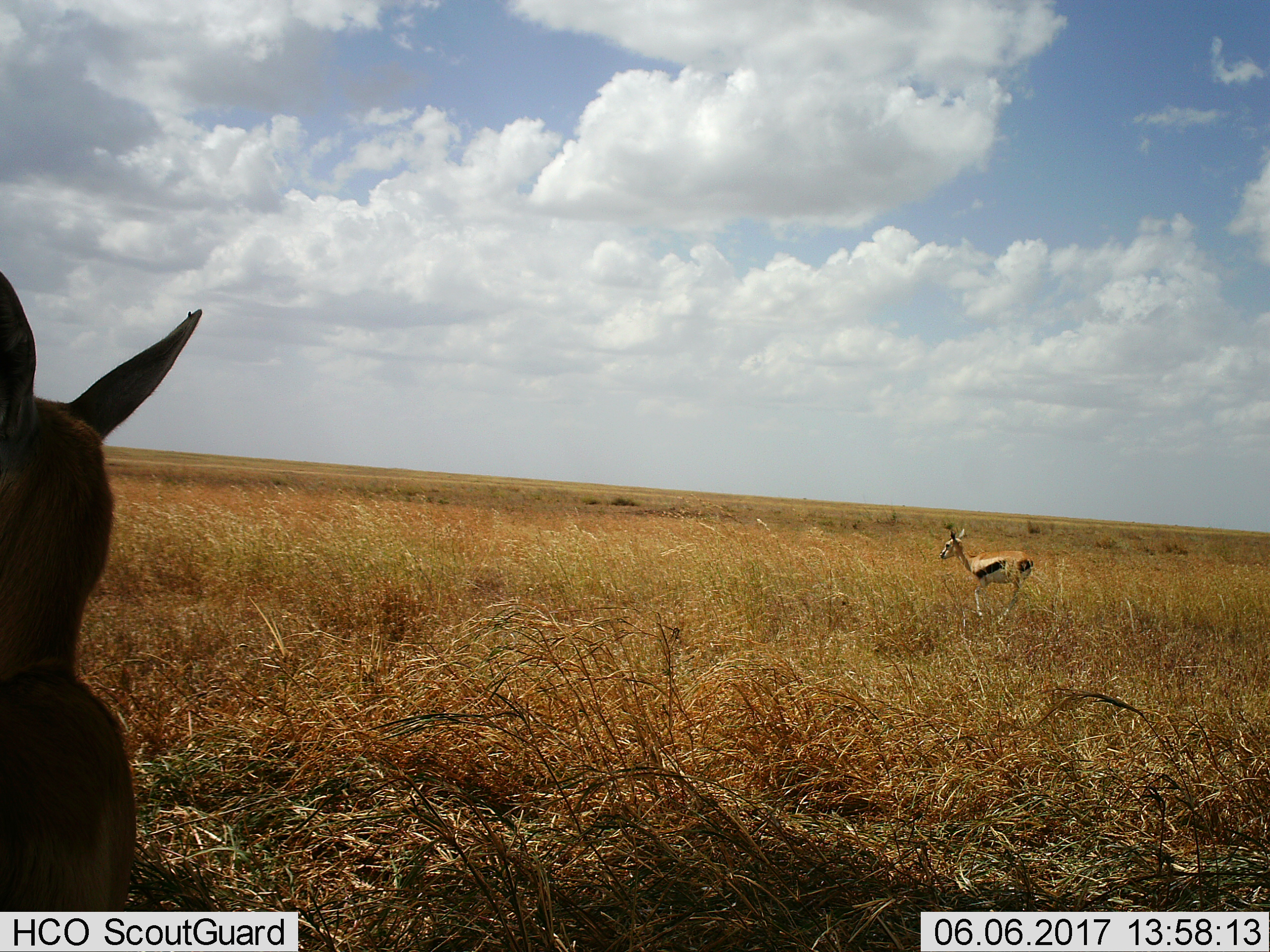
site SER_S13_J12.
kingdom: Animalia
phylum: Chordata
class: Mammalia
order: Artiodactyla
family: Bovidae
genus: Eudorcas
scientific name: Eudorcas thomsonii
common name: thomson's gazelle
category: gazellethomsons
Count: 2.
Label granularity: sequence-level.